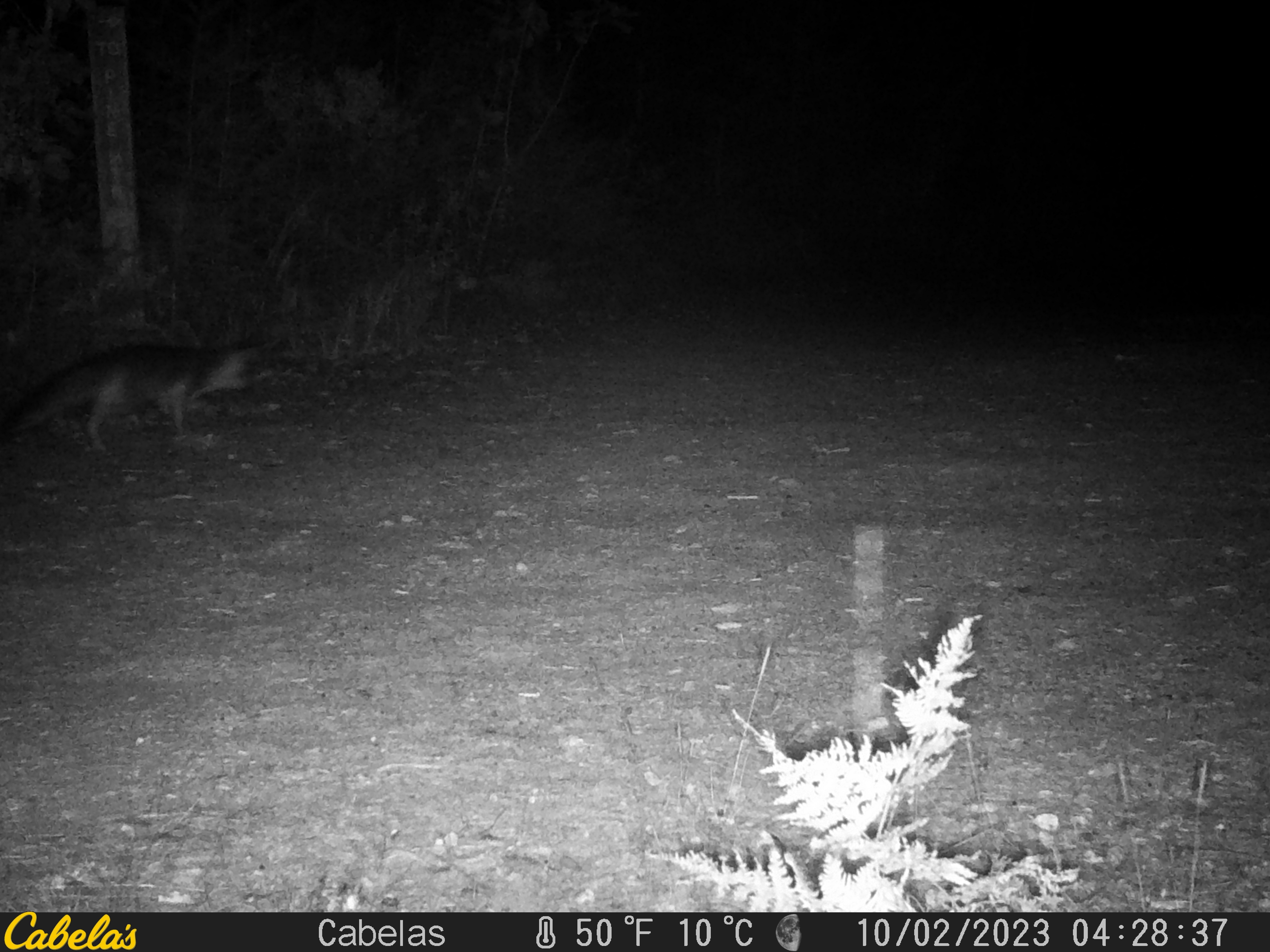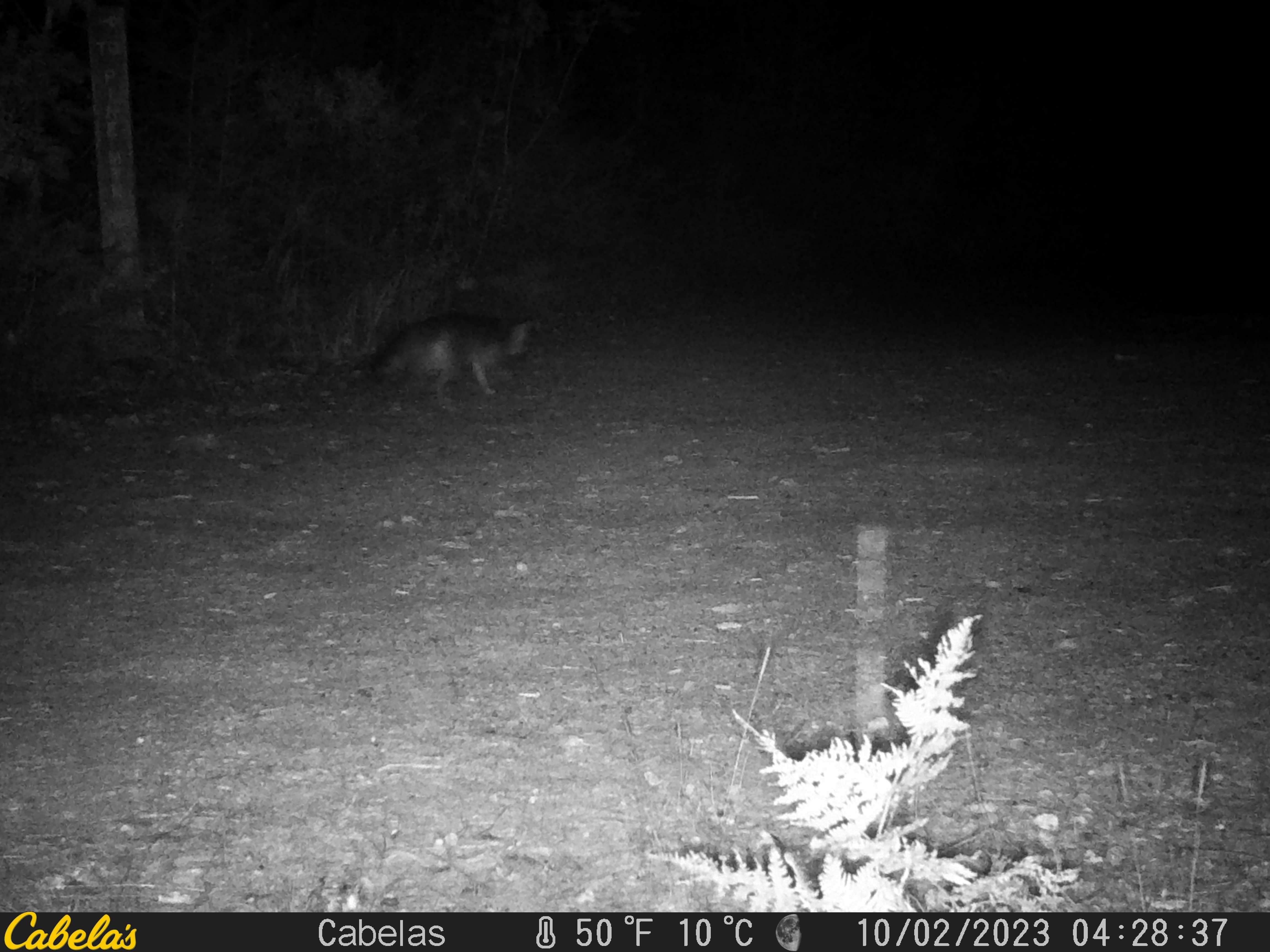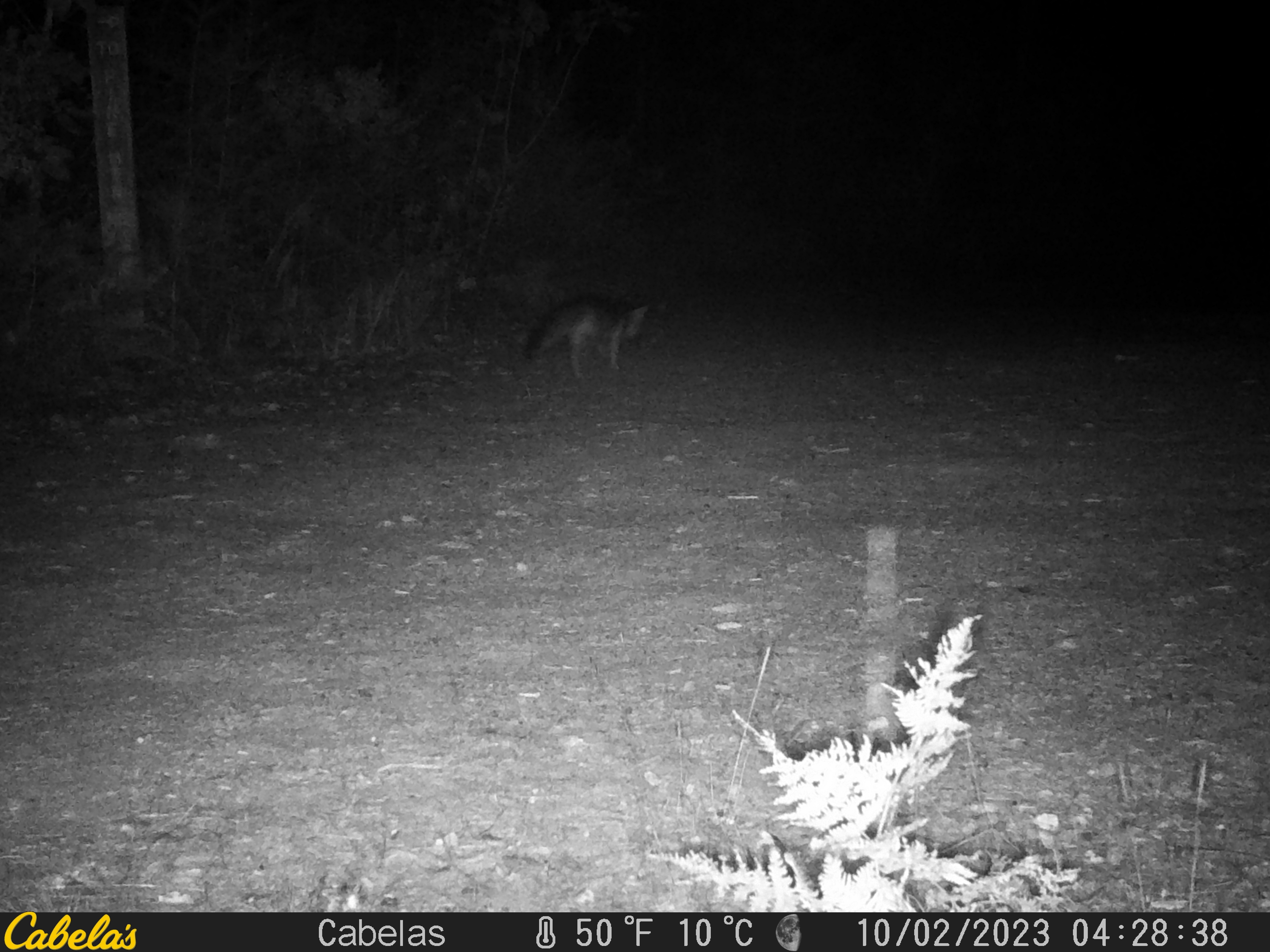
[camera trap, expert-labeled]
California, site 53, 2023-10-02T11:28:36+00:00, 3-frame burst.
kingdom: Animalia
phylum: Chordata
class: Mammalia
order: Carnivora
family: Canidae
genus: Urocyon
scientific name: Urocyon cinereoargenteus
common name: gray fox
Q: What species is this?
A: Gray fox (Urocyon cinereoargenteus).